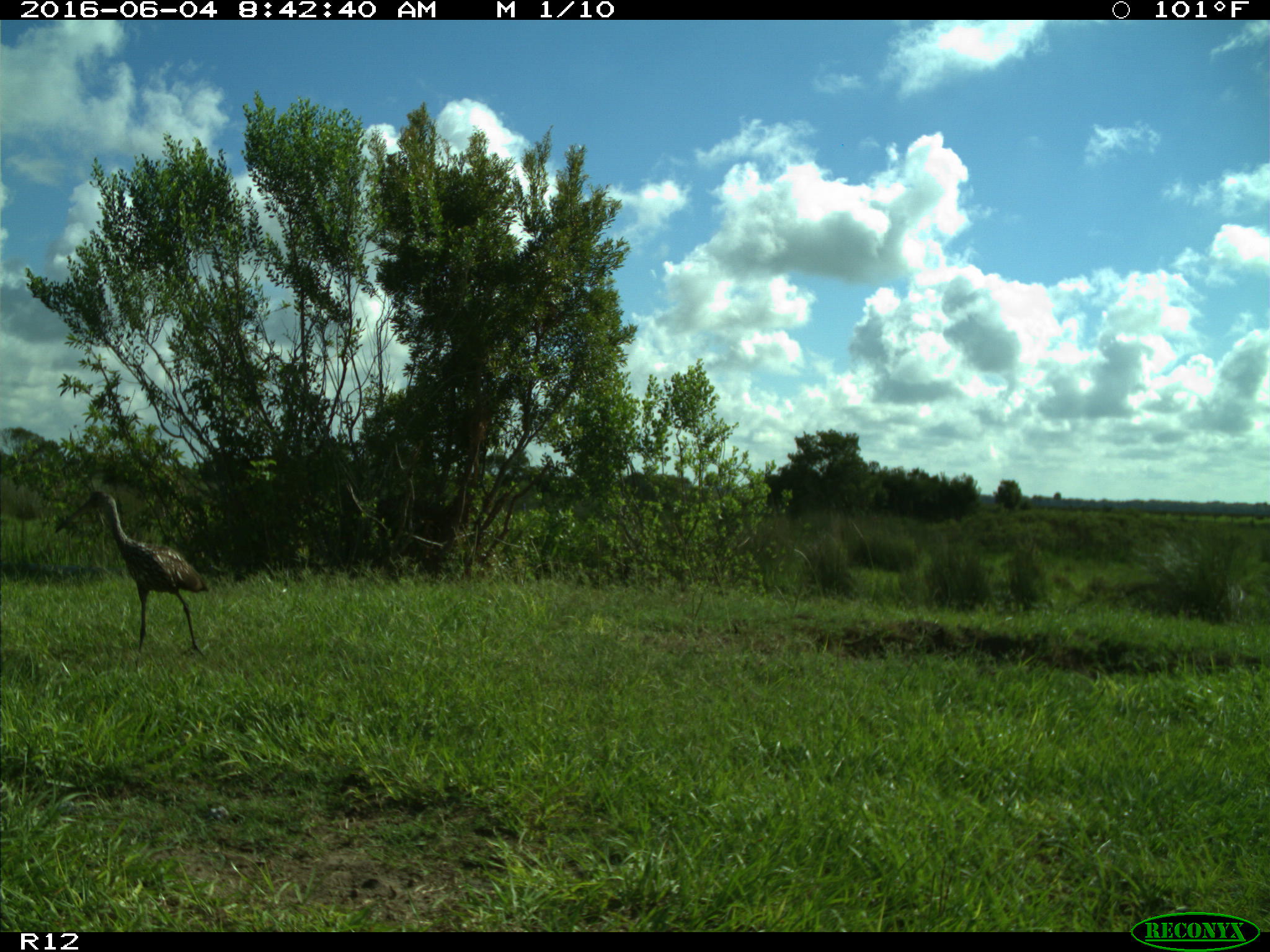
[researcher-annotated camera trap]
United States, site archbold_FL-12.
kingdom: Animalia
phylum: Chordata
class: Aves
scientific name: Aves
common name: birds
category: unidentified bird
Unidentified bird (birds) (Aves).